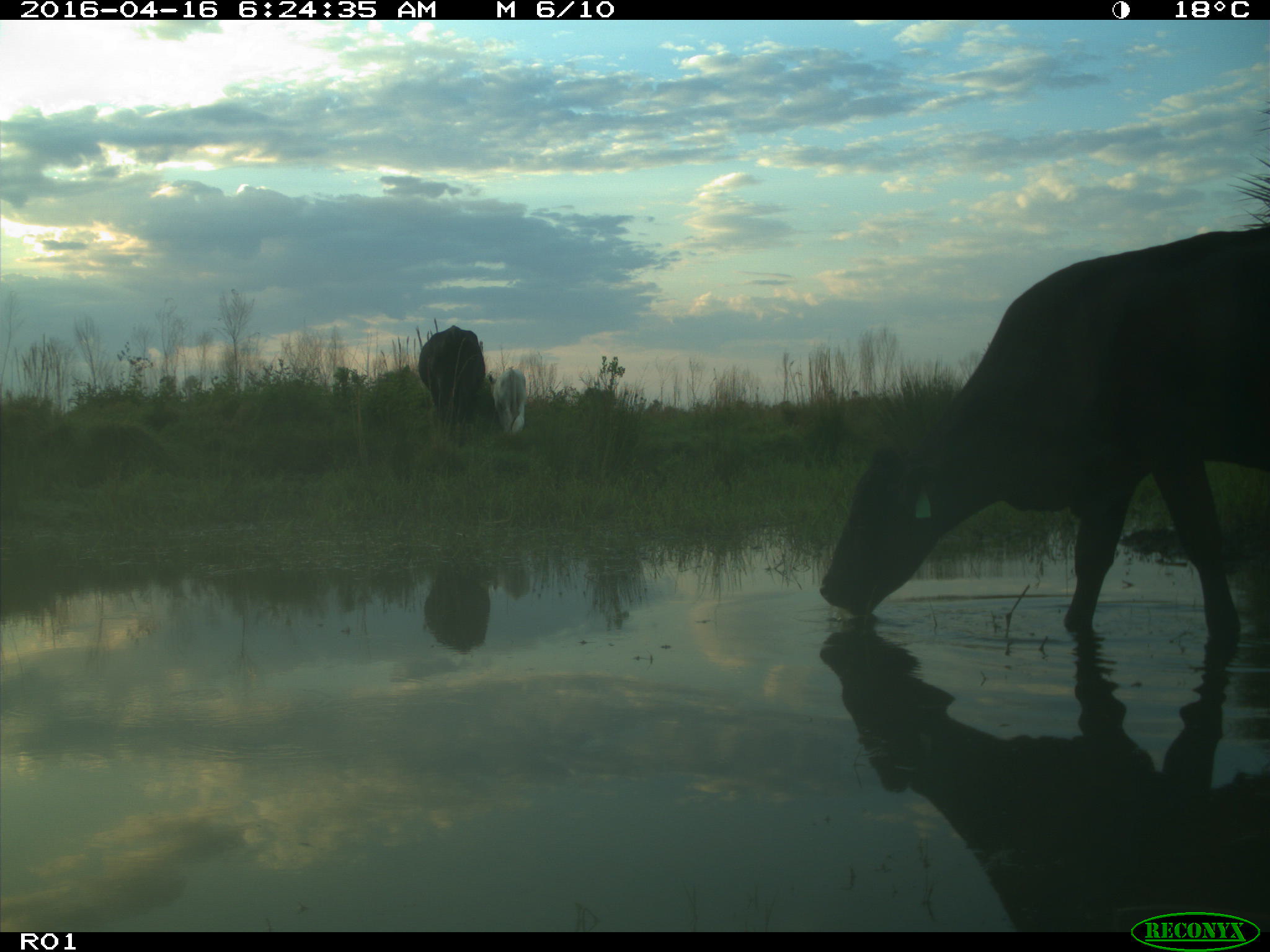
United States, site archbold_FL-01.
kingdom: Animalia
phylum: Chordata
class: Mammalia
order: Artiodactyla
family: Bovidae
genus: Bos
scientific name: Bos taurus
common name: domestic cow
Bos taurus (domestic cow).